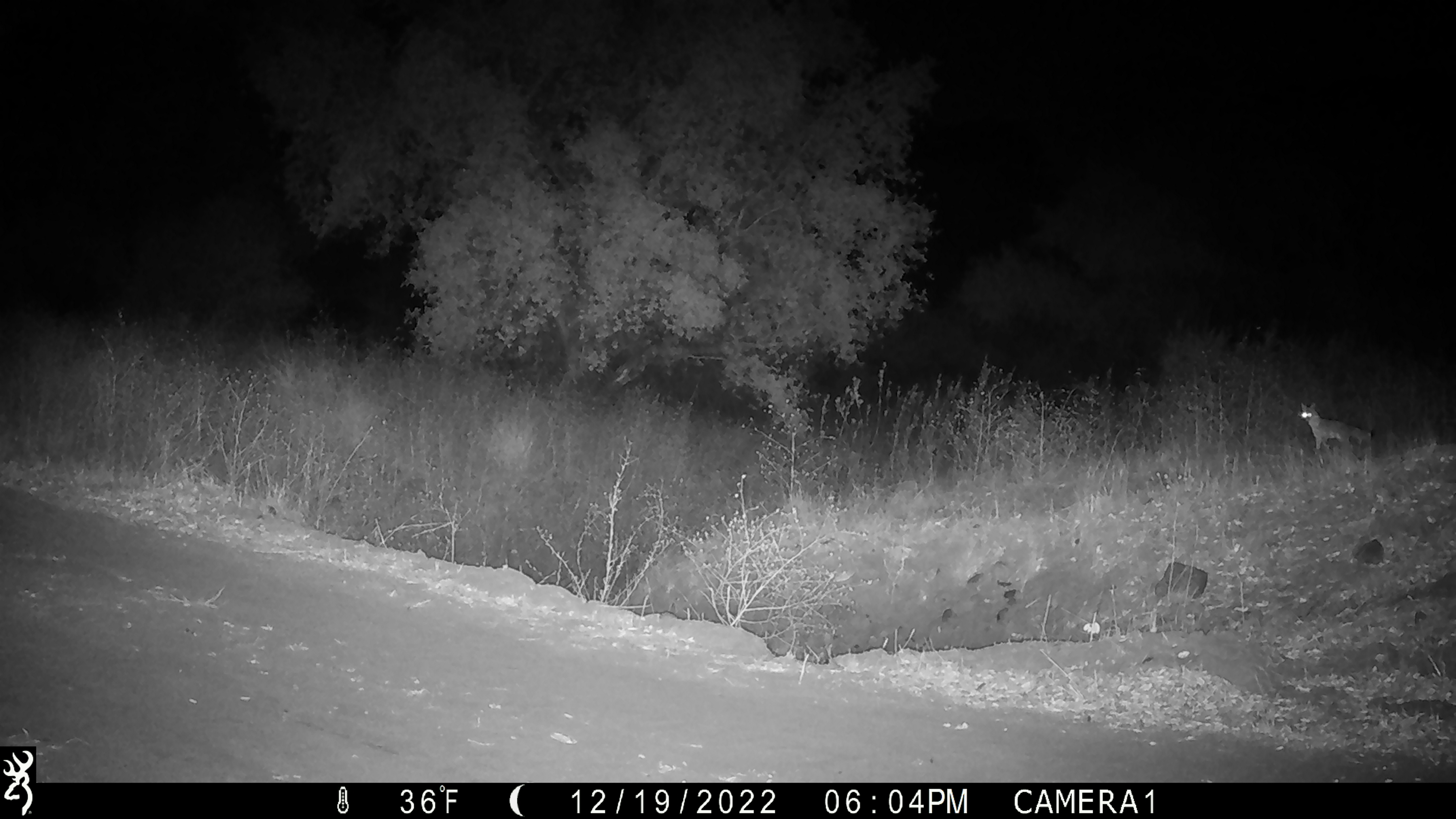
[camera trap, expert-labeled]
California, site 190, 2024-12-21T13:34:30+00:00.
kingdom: Animalia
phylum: Chordata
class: Mammalia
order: Carnivora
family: Canidae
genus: Urocyon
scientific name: Urocyon cinereoargenteus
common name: gray fox